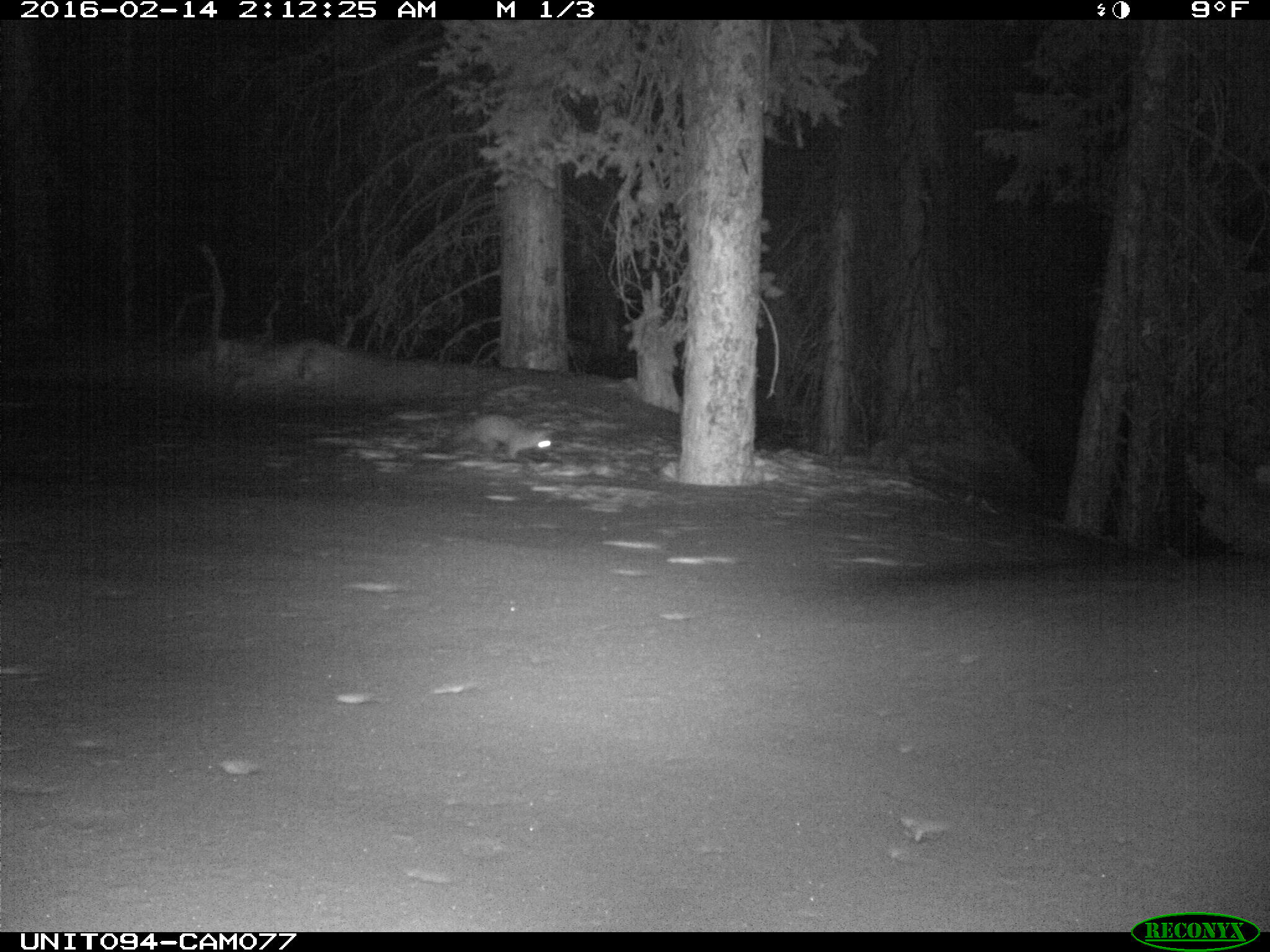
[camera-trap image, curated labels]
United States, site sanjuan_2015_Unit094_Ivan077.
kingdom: Animalia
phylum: Chordata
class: Mammalia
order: Carnivora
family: Mustelidae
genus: Martes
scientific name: Martes americana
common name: american marten